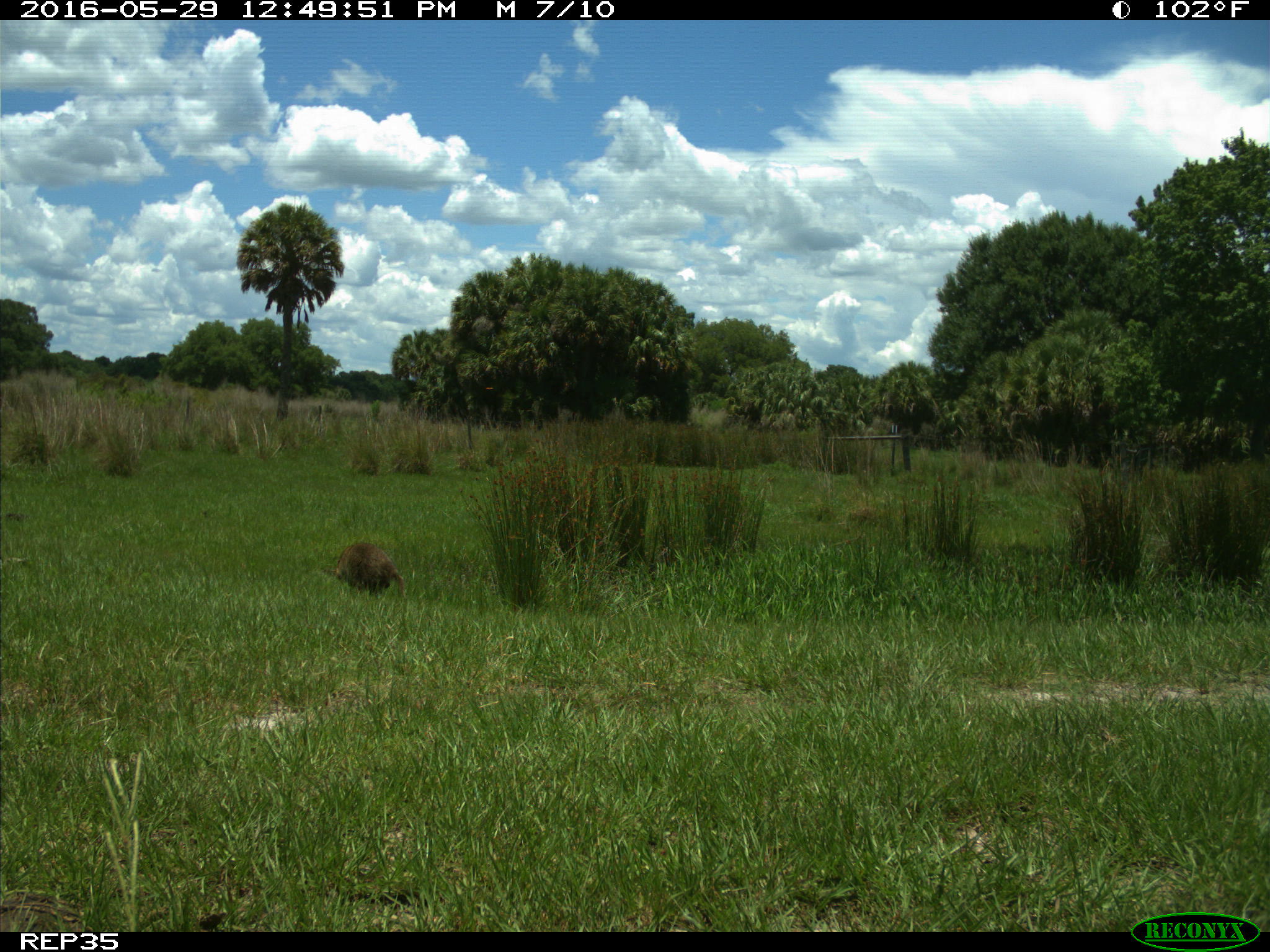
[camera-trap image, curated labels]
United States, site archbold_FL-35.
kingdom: Animalia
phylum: Chordata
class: Mammalia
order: Carnivora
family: Procyonidae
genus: Procyon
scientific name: Procyon lotor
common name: common raccoon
Procyon lotor (common raccoon).